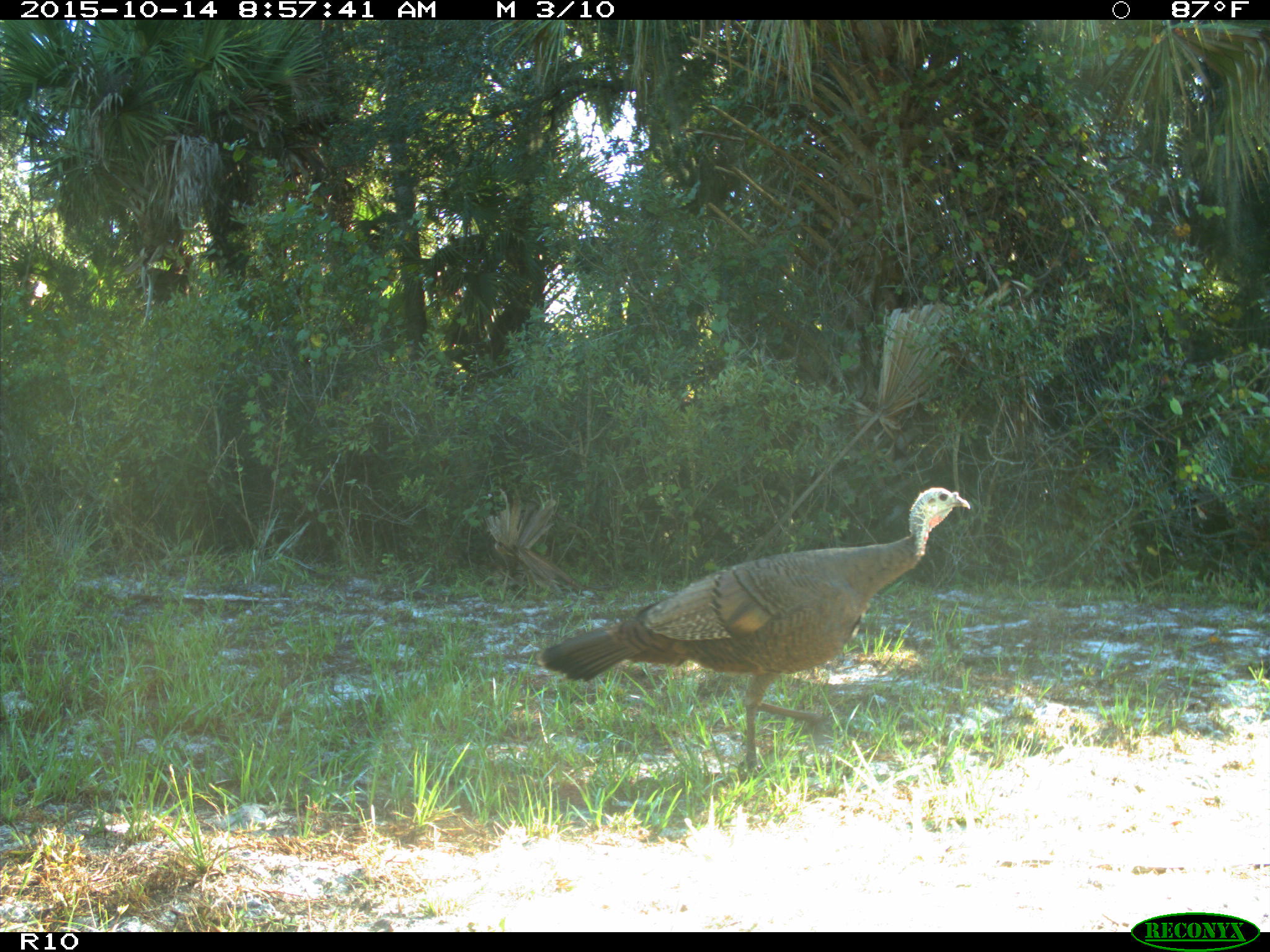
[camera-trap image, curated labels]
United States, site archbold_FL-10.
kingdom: Animalia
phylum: Chordata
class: Aves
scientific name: Aves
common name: birds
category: unidentified bird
Unidentified bird (birds) (Aves).